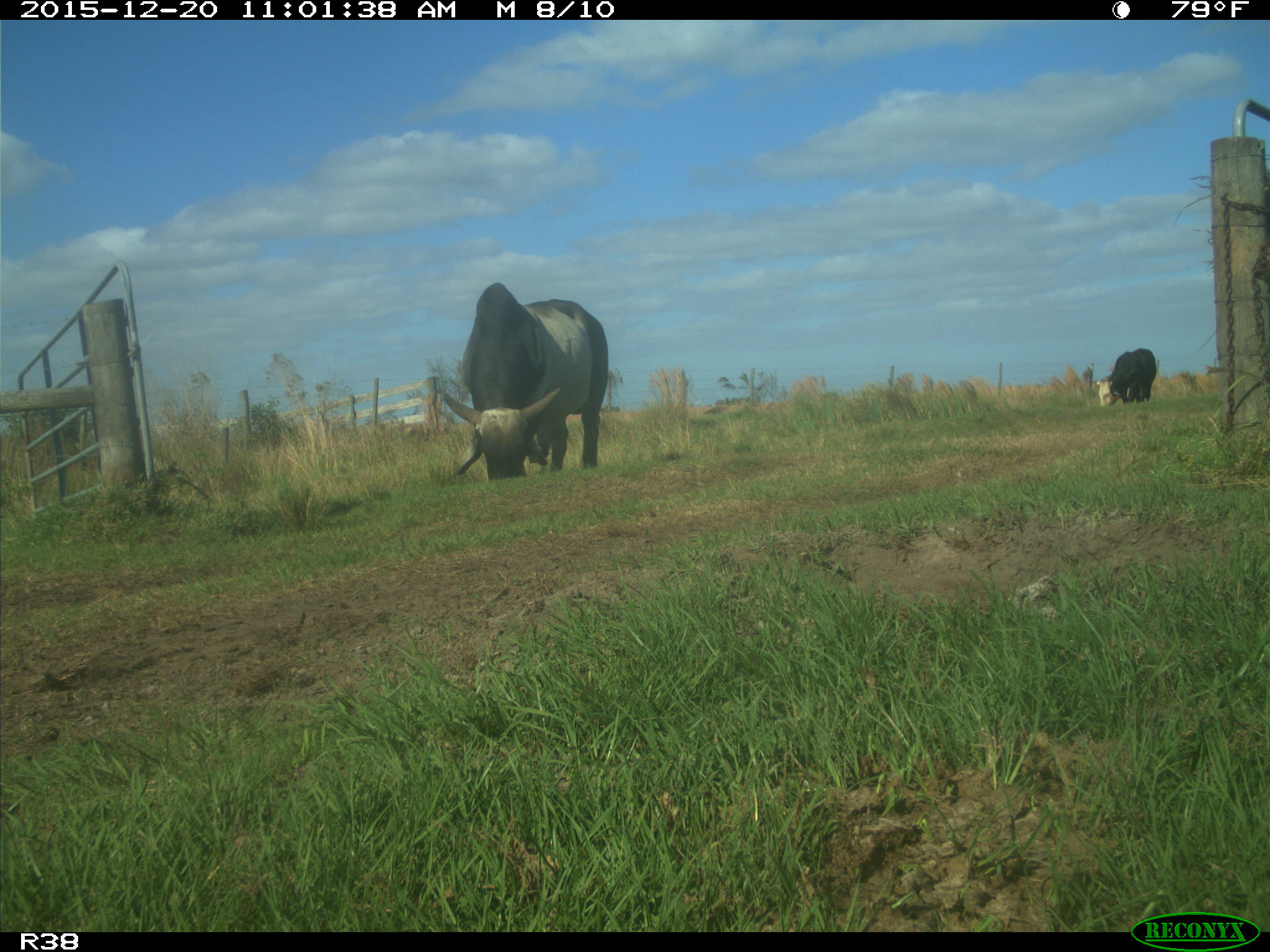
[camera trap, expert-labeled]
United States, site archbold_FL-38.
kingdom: Animalia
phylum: Chordata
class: Mammalia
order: Artiodactyla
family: Bovidae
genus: Bos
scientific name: Bos taurus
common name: domestic cow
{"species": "Bos taurus (domestic cow)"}